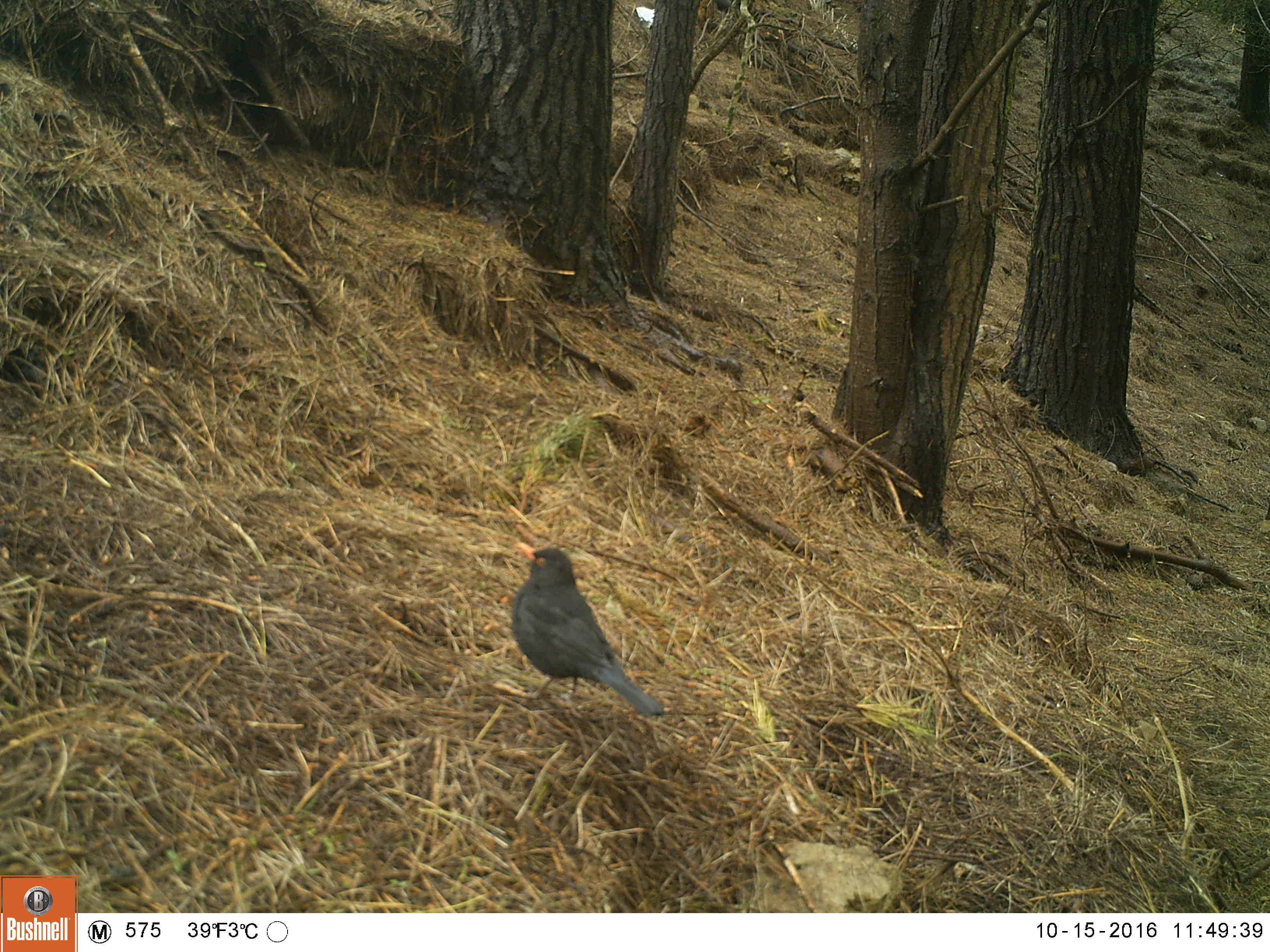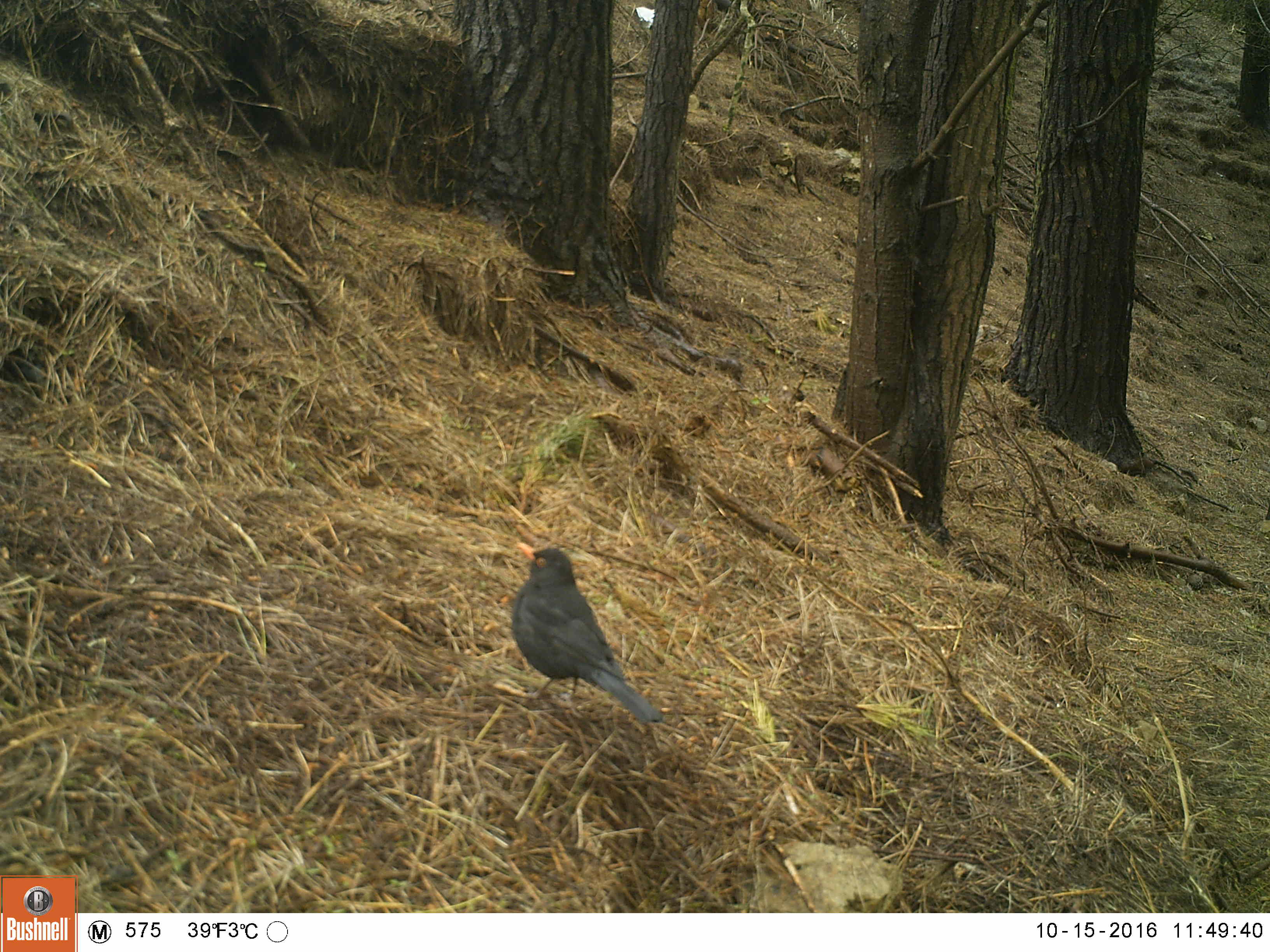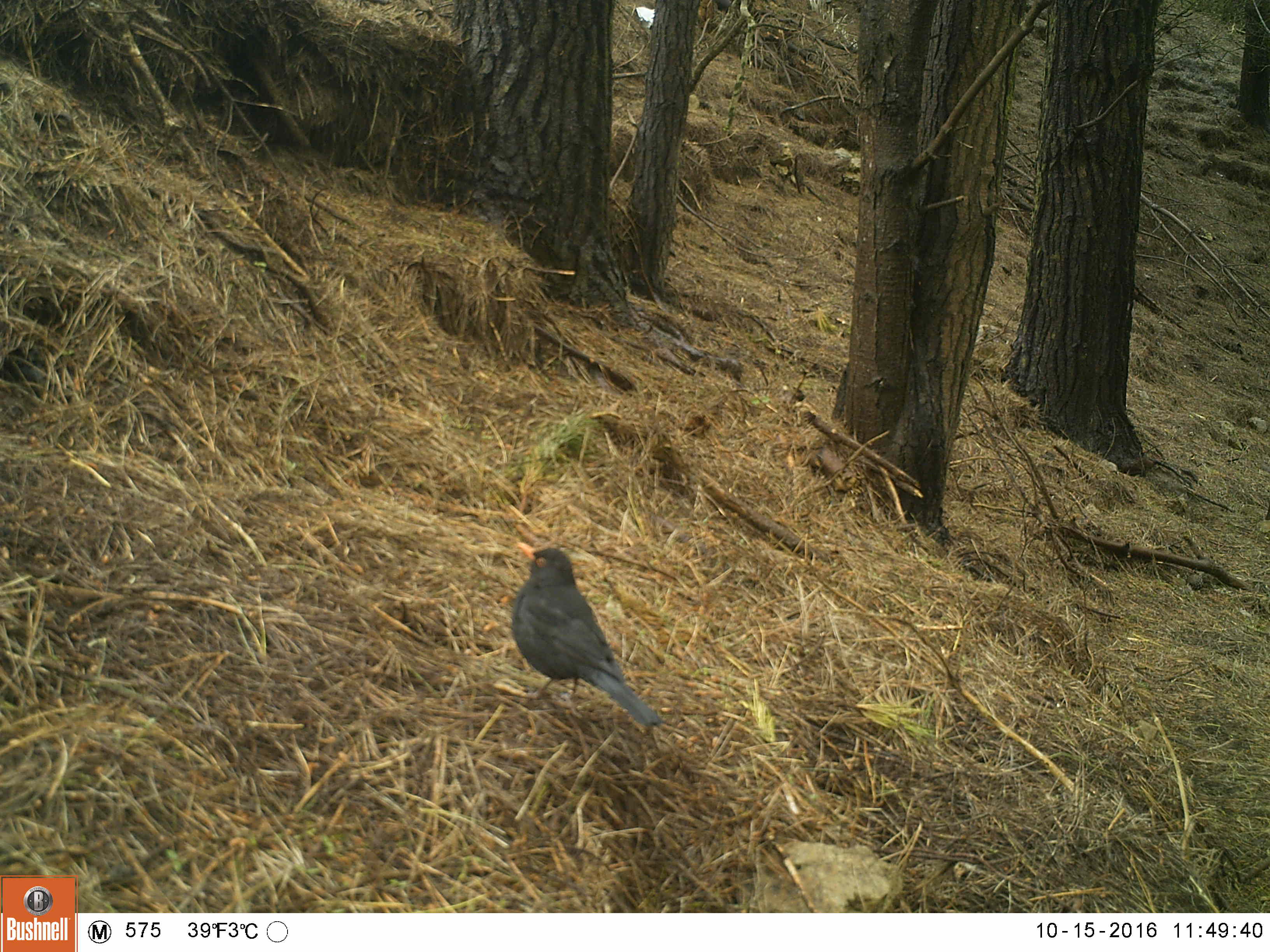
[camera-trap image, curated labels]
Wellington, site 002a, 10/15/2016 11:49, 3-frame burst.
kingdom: Animalia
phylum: Chordata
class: Aves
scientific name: Aves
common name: bird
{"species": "bird (Aves)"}